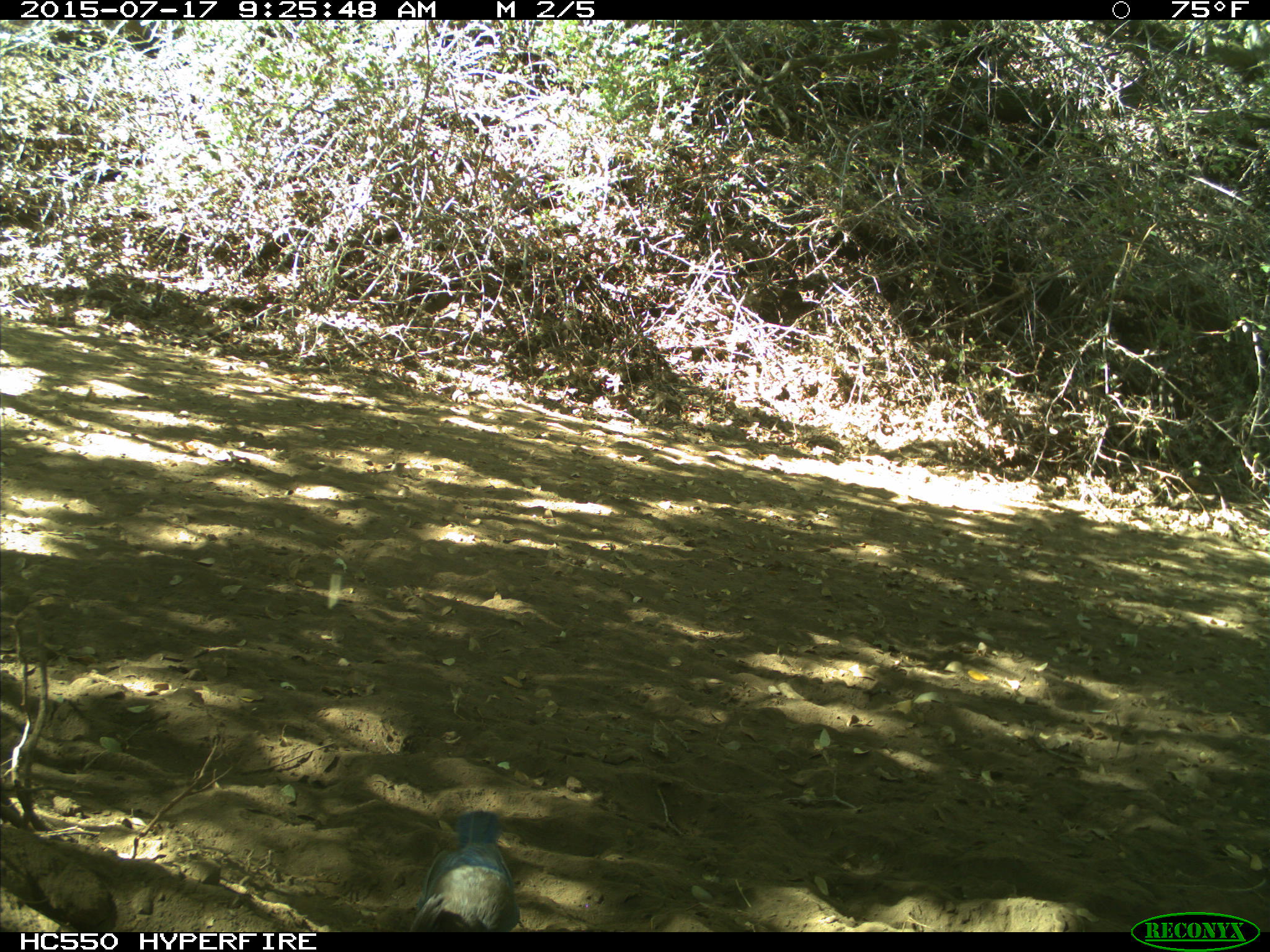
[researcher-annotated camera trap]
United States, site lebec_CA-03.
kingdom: Animalia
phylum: Chordata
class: Aves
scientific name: Aves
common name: birds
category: unidentified bird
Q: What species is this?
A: Unidentified bird (birds) (Aves).